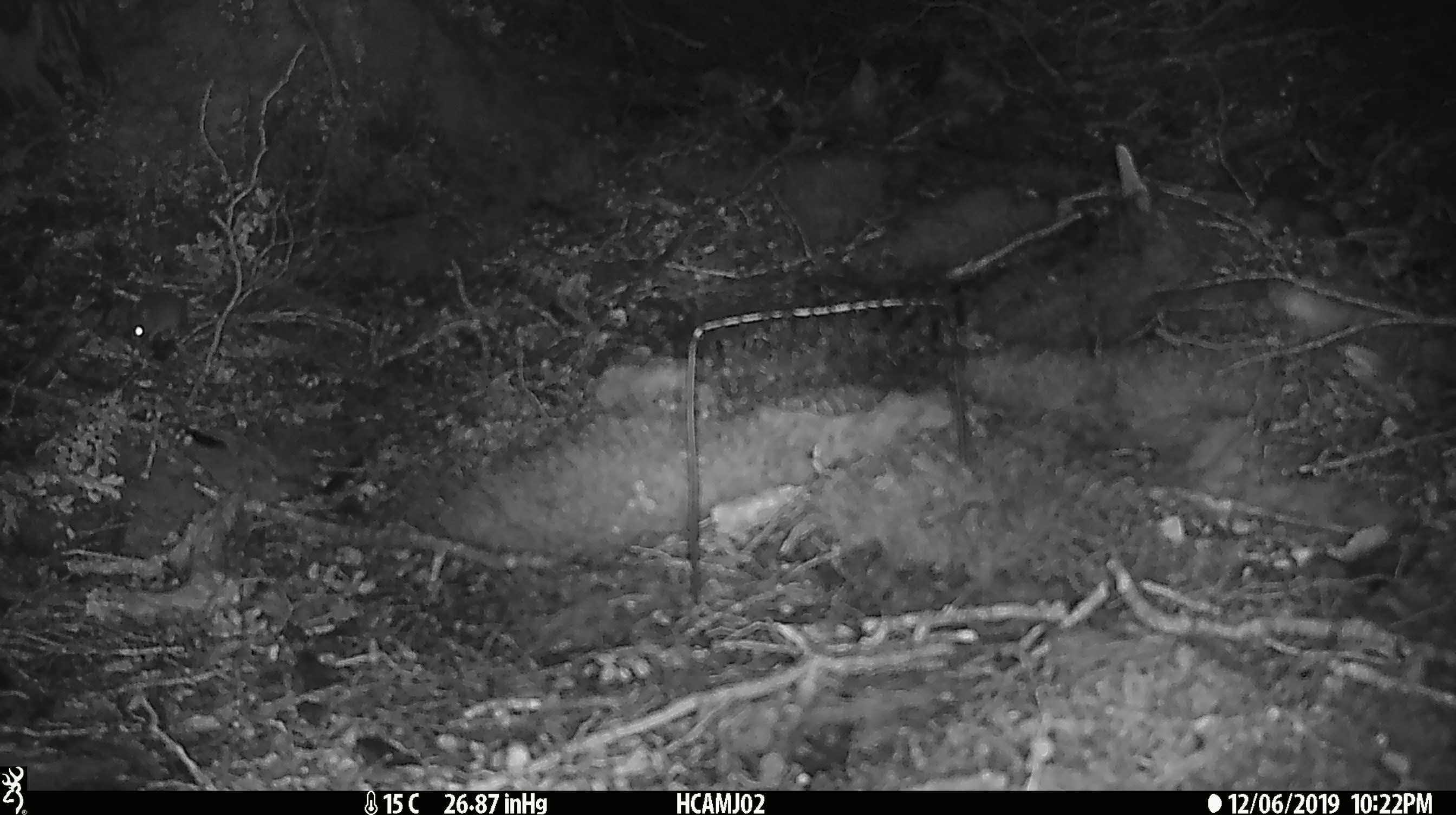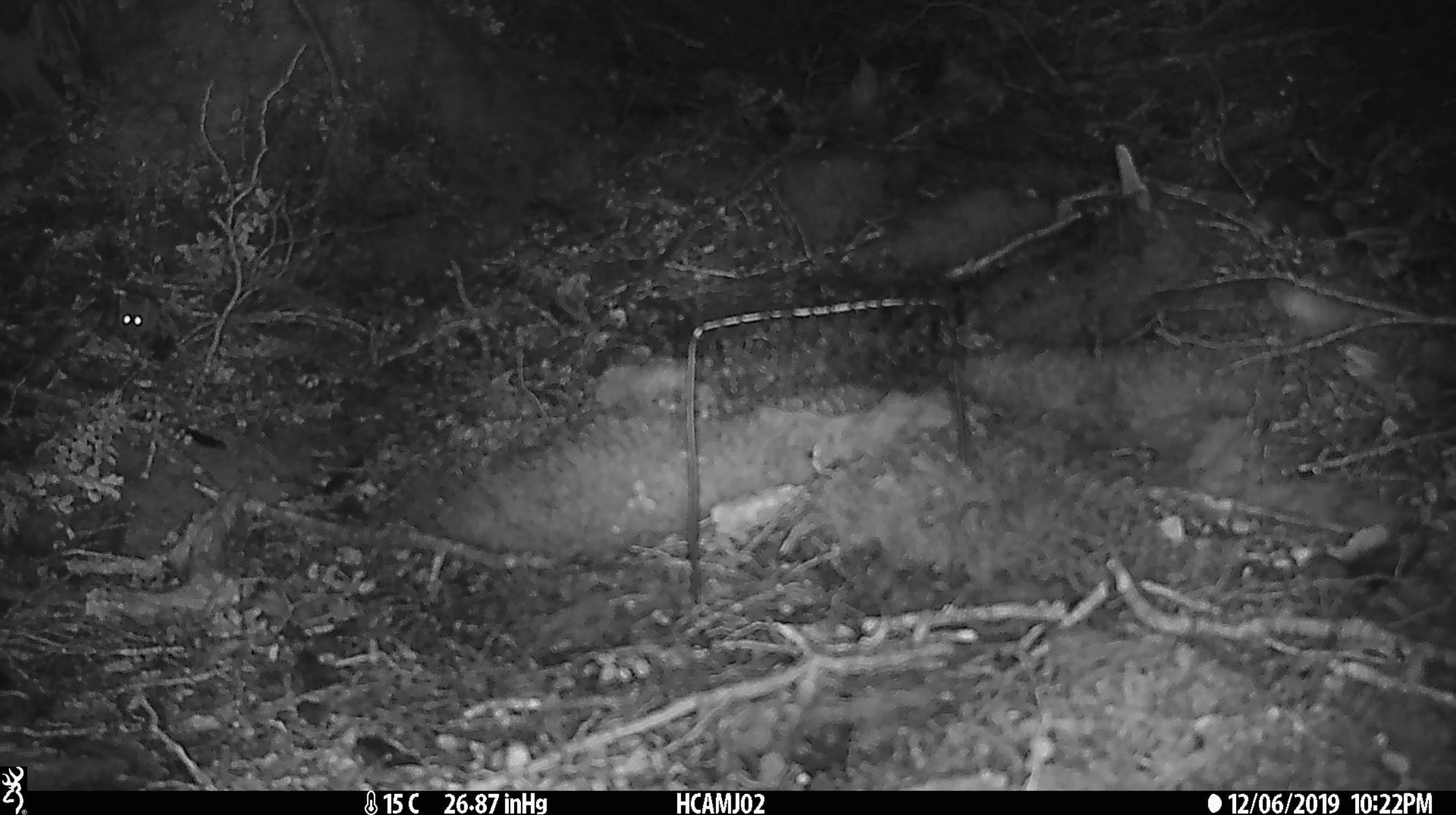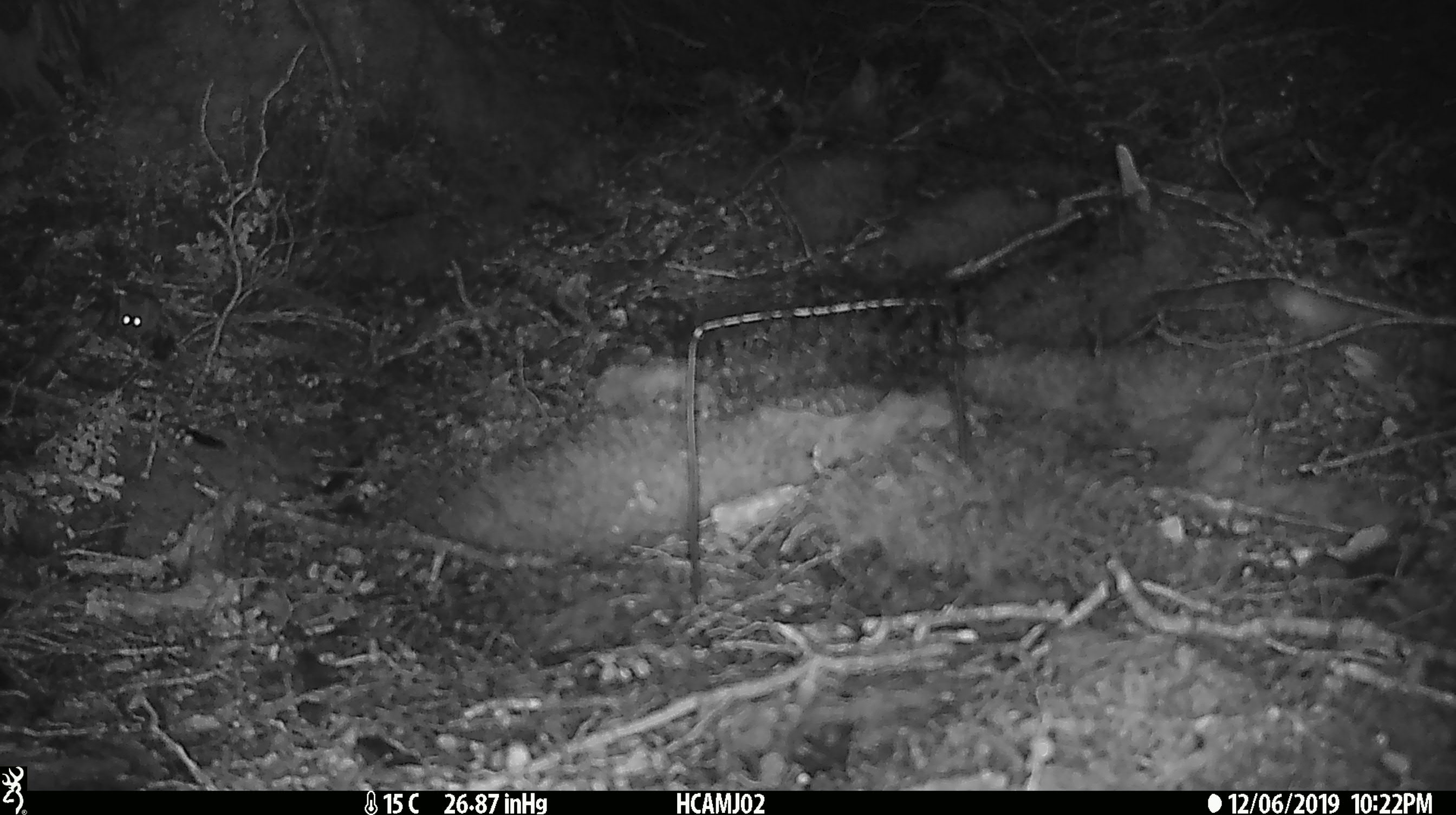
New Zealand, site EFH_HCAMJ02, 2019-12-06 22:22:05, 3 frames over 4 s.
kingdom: Animalia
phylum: Chordata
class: Mammalia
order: Rodentia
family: Muridae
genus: Mus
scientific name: Mus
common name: mouse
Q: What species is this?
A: Mouse (Mus).